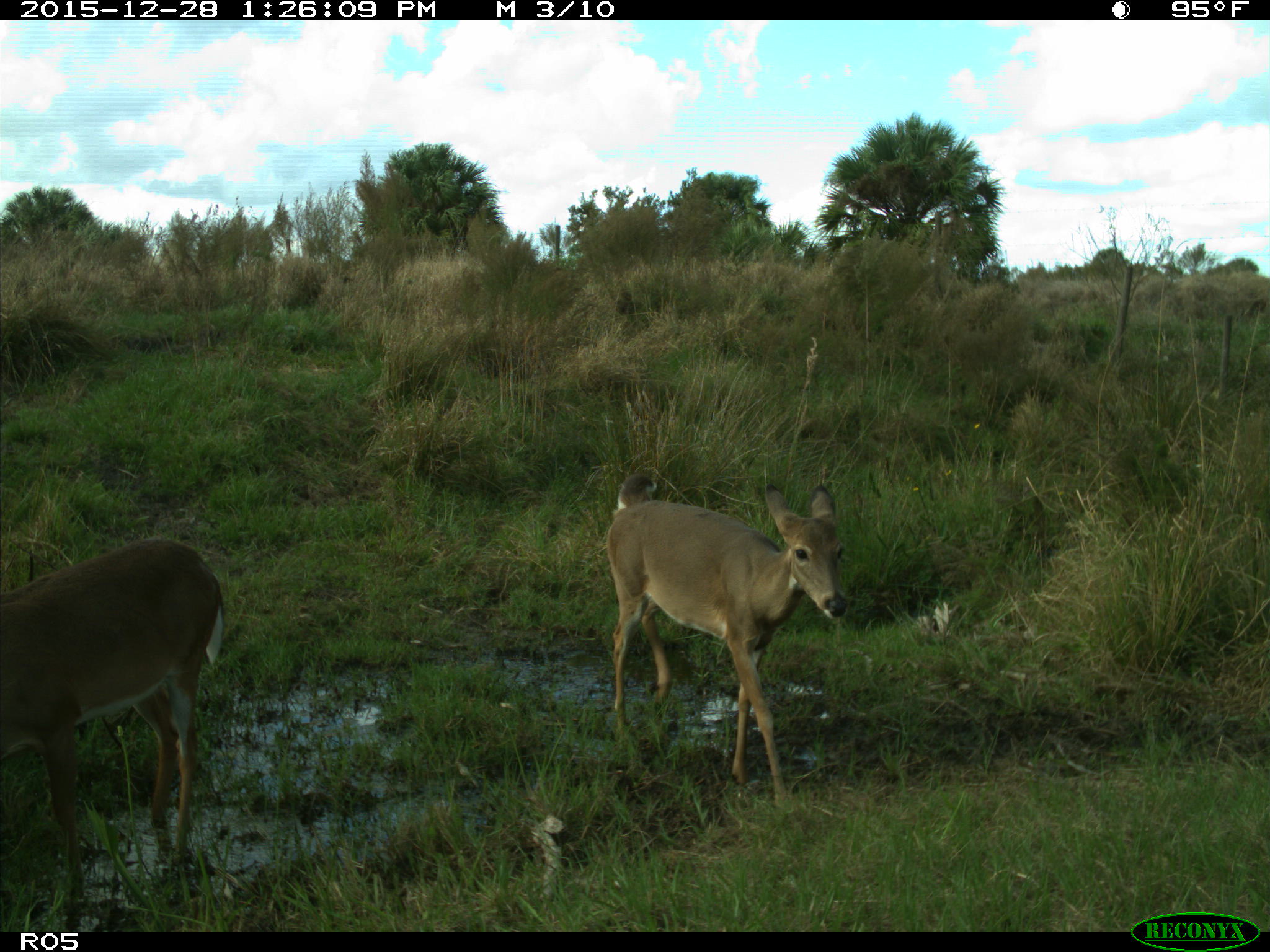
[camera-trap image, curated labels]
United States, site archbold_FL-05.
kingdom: Animalia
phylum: Chordata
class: Mammalia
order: Artiodactyla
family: Cervidae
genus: Odocoileus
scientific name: Odocoileus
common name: deer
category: unidentified deer